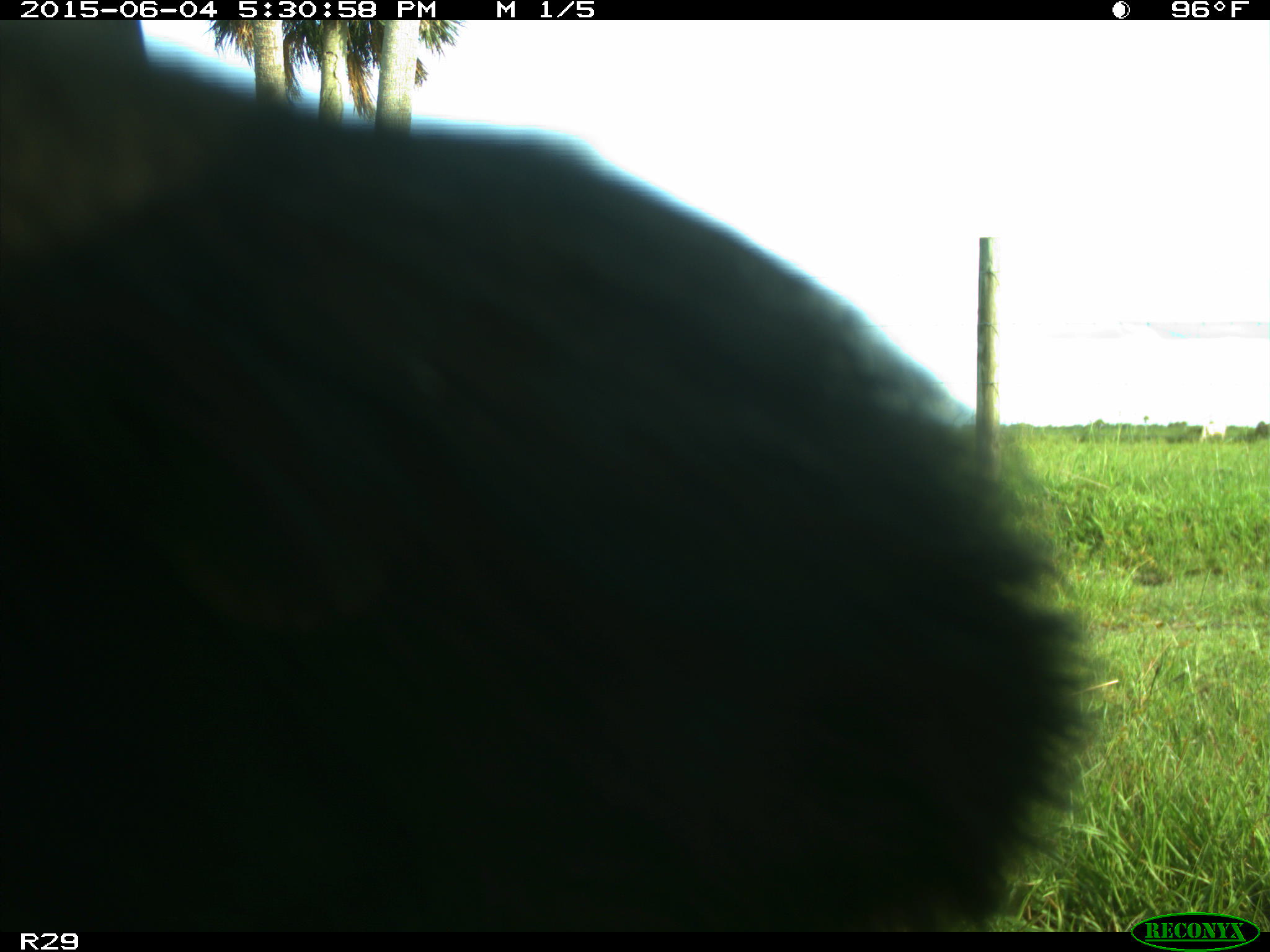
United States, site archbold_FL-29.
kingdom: Animalia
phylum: Chordata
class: Mammalia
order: Artiodactyla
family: Bovidae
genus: Bos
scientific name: Bos taurus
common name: domestic cow